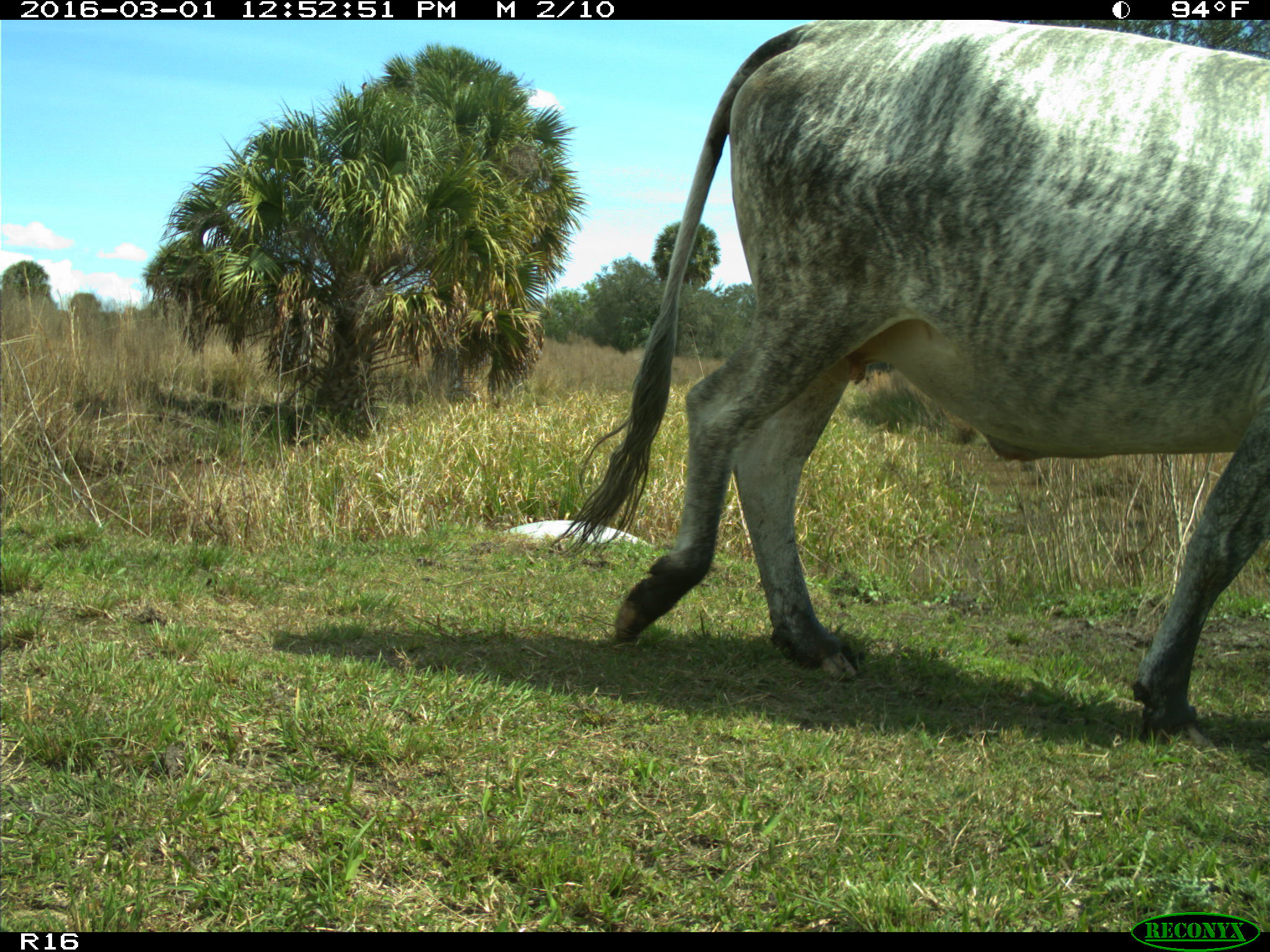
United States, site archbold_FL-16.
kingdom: Animalia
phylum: Chordata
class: Mammalia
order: Artiodactyla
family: Bovidae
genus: Bos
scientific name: Bos taurus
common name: domestic cow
Bos taurus (domestic cow).